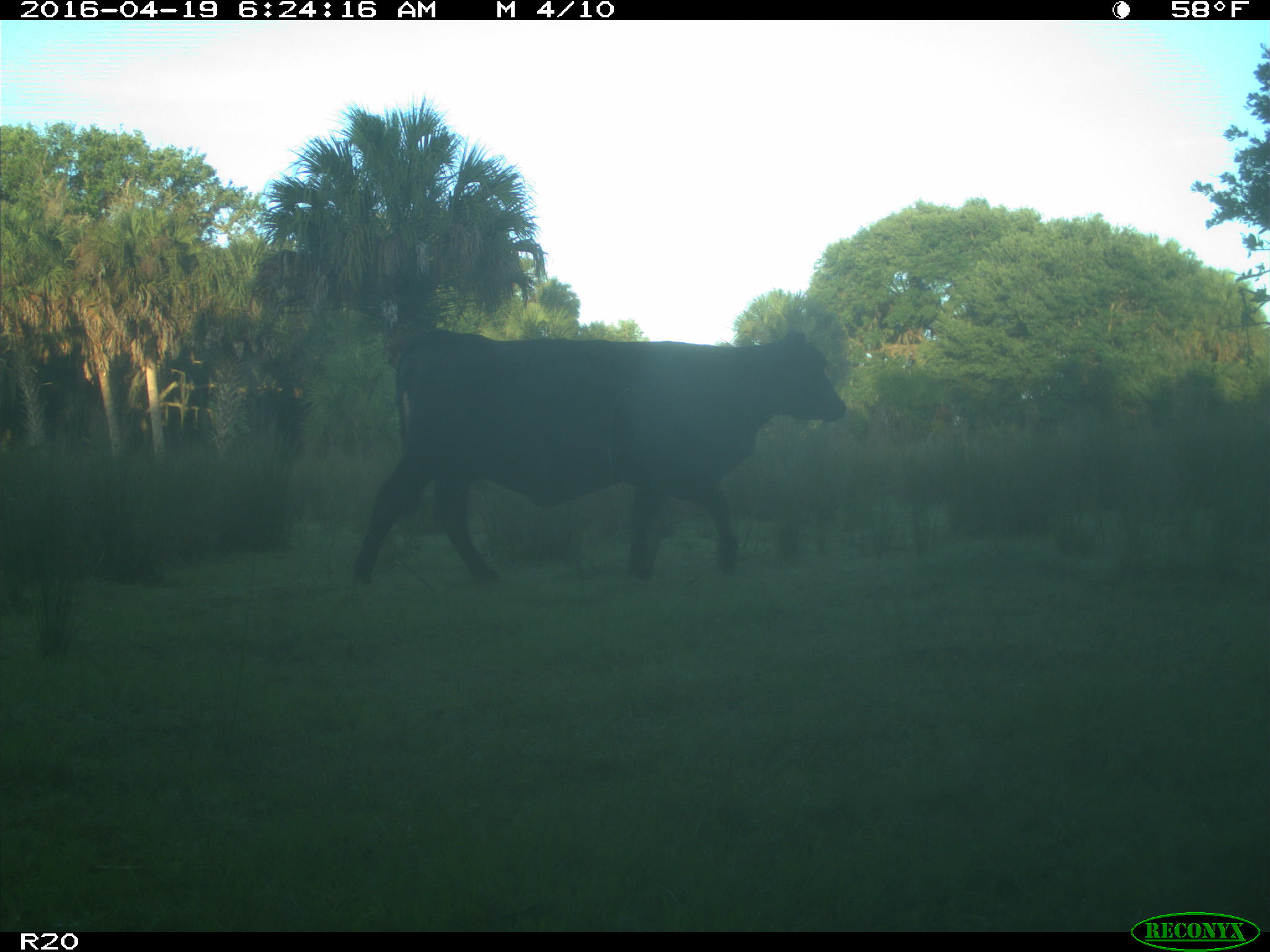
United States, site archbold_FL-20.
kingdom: Animalia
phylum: Chordata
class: Mammalia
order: Artiodactyla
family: Bovidae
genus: Bos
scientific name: Bos taurus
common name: domestic cow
Bos taurus (domestic cow).